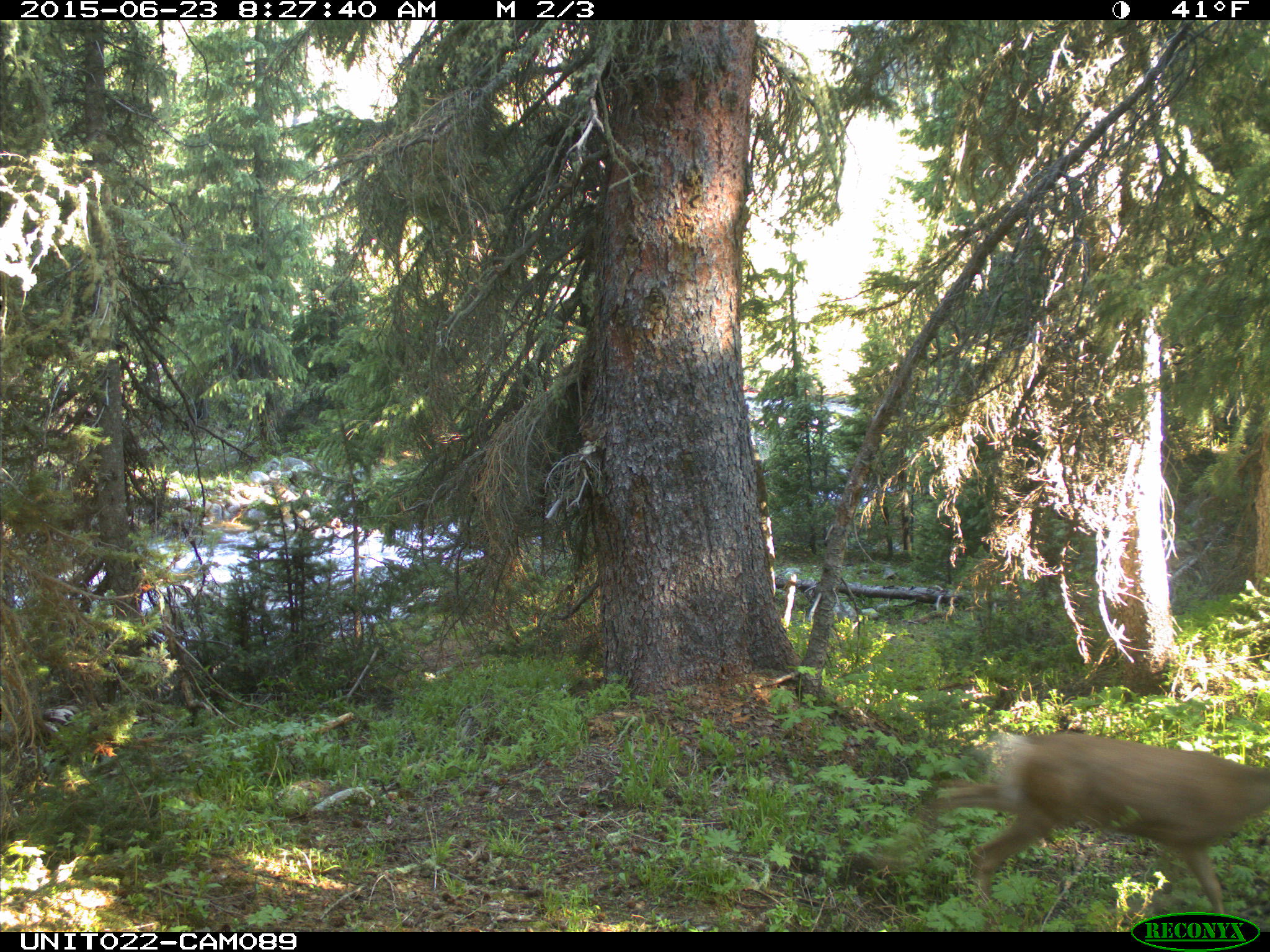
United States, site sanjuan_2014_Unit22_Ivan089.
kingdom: Animalia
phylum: Chordata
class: Mammalia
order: Artiodactyla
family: Cervidae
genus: Odocoileus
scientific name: Odocoileus hemionus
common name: mule deer